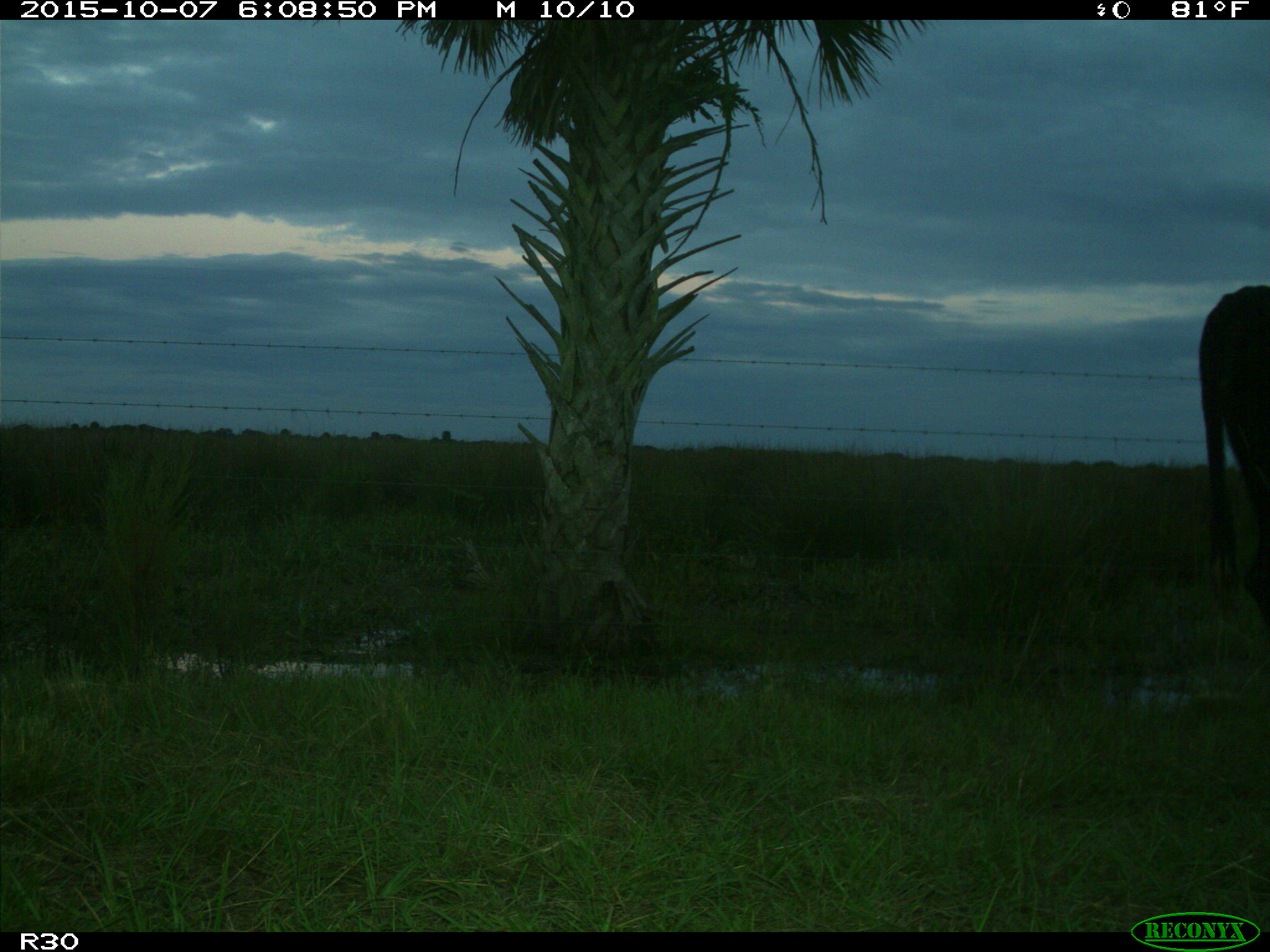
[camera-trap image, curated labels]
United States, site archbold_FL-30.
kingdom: Animalia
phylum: Chordata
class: Mammalia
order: Artiodactyla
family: Bovidae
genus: Bos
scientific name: Bos taurus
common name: domestic cow